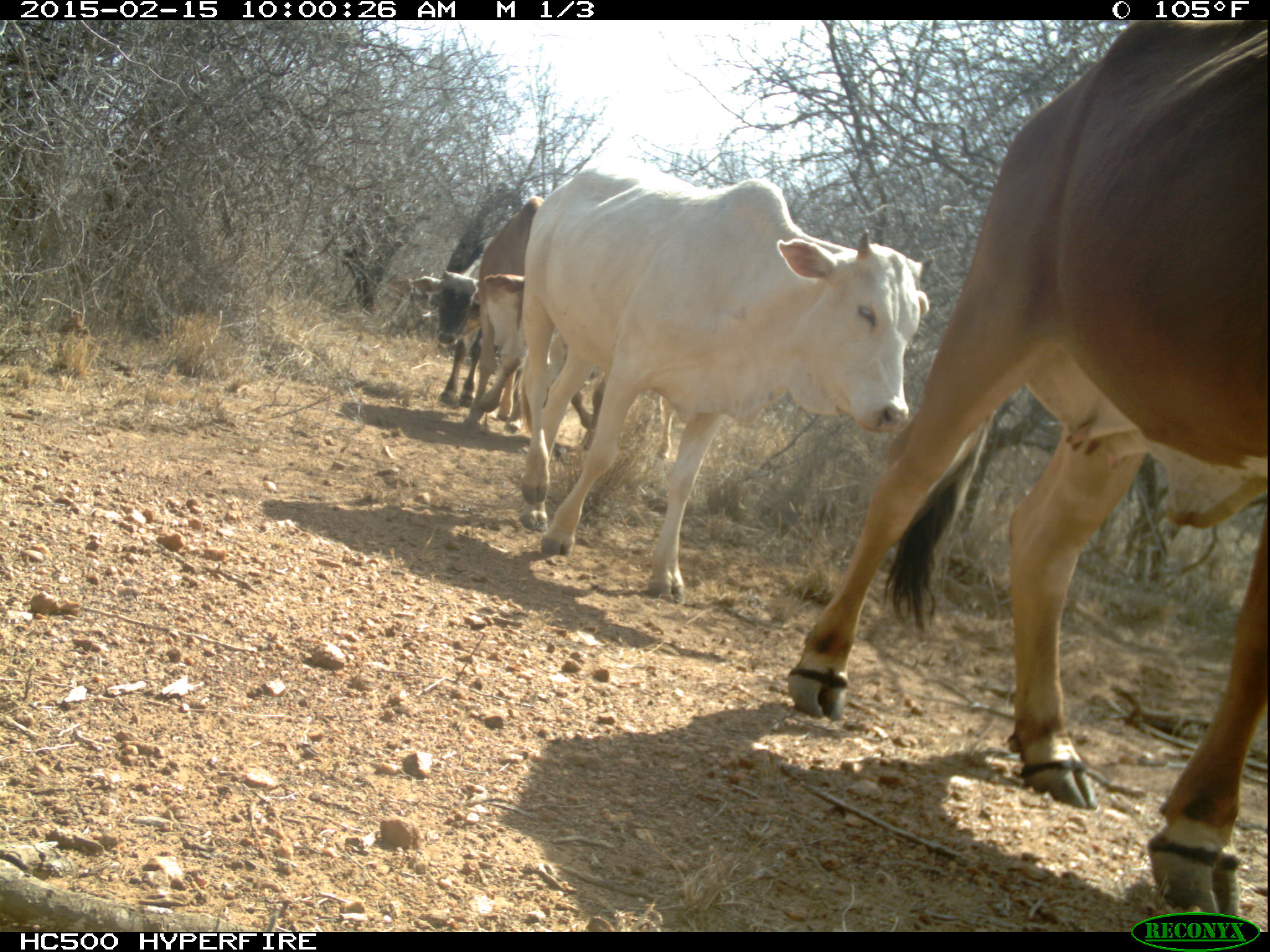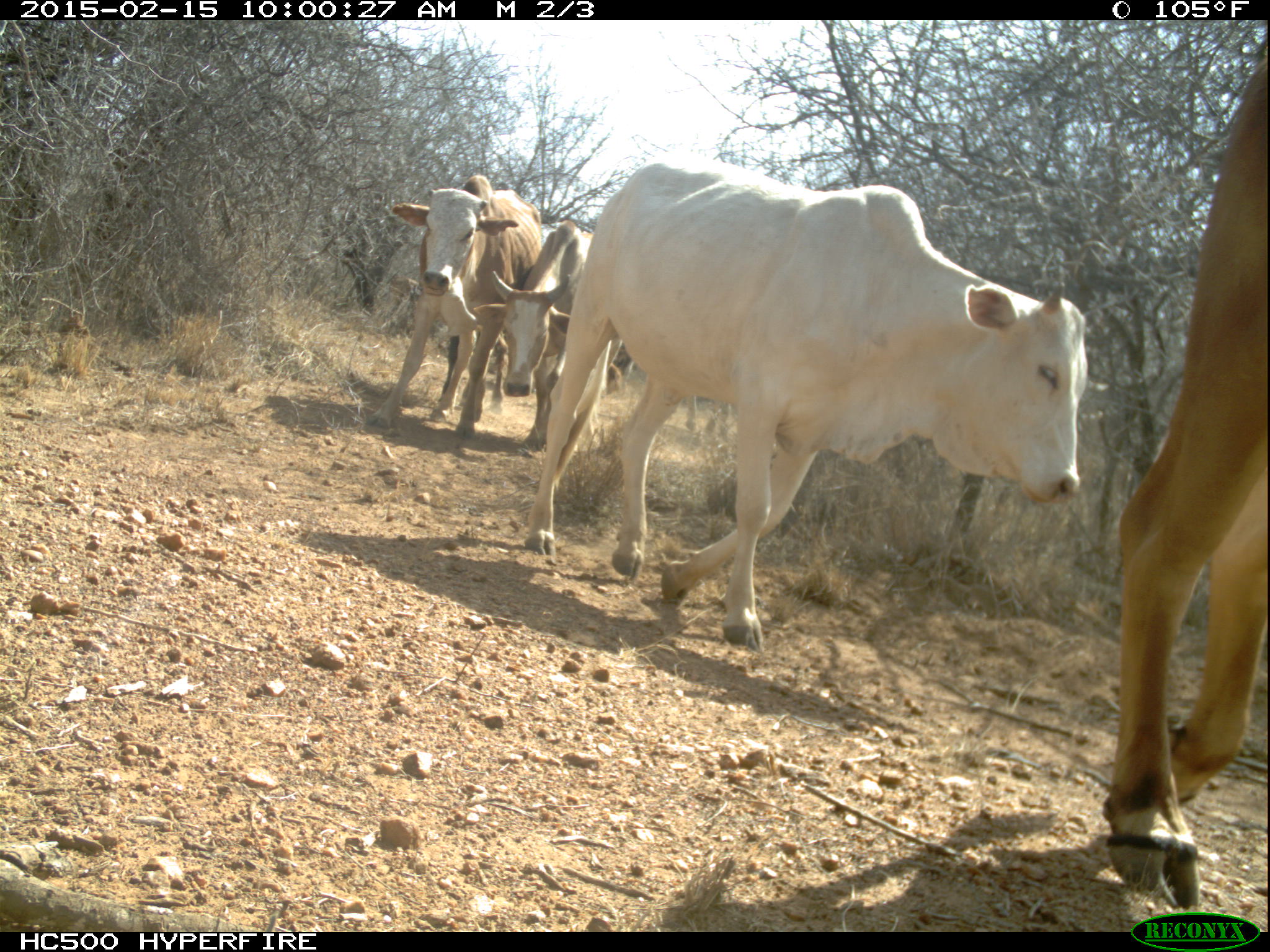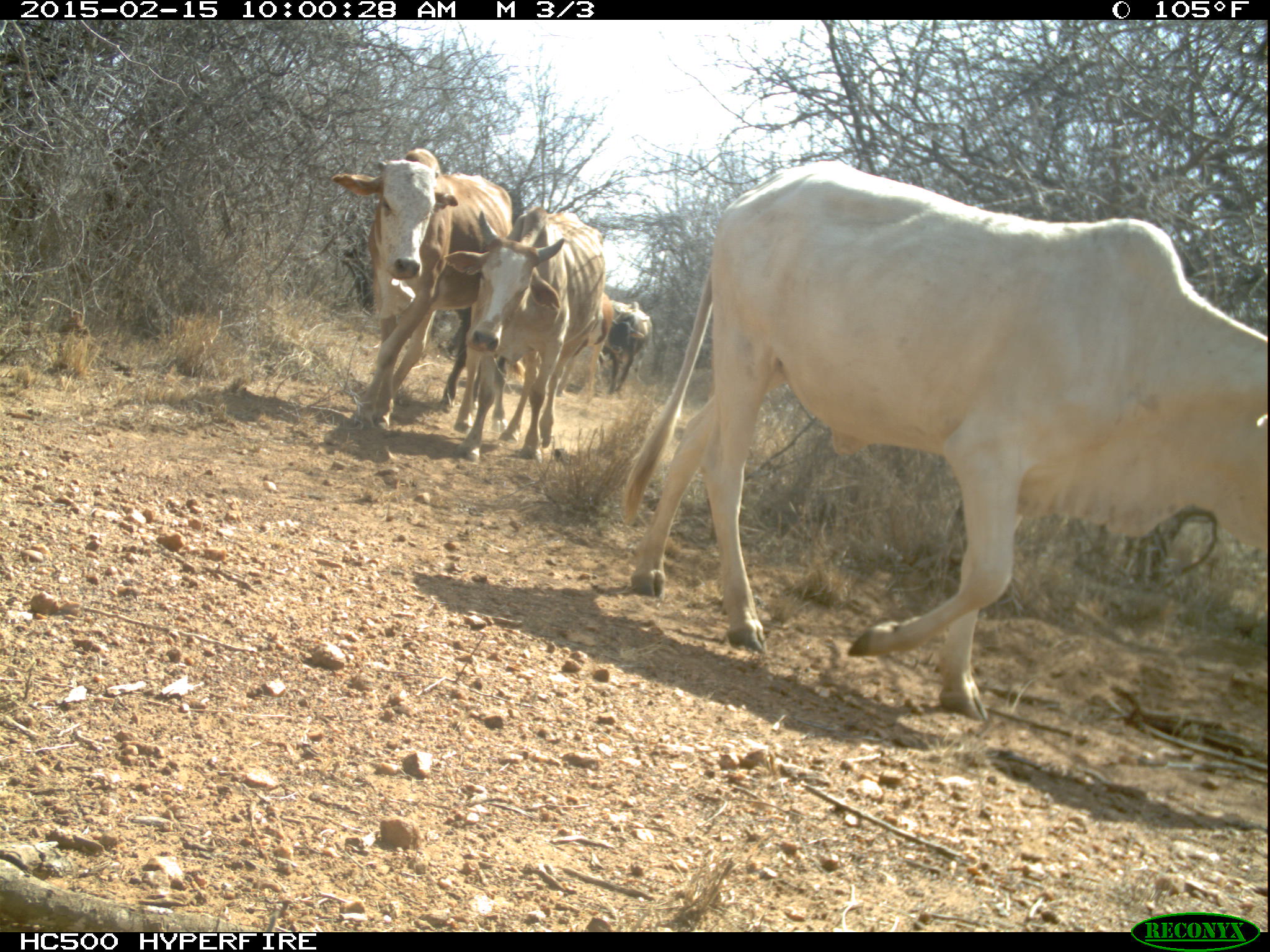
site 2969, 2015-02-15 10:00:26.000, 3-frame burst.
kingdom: Animalia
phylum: Chordata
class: Mammalia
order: Artiodactyla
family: Bovidae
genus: Bos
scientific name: Bos taurus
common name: domestic cattle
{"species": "Bos taurus (domestic cattle)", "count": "11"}